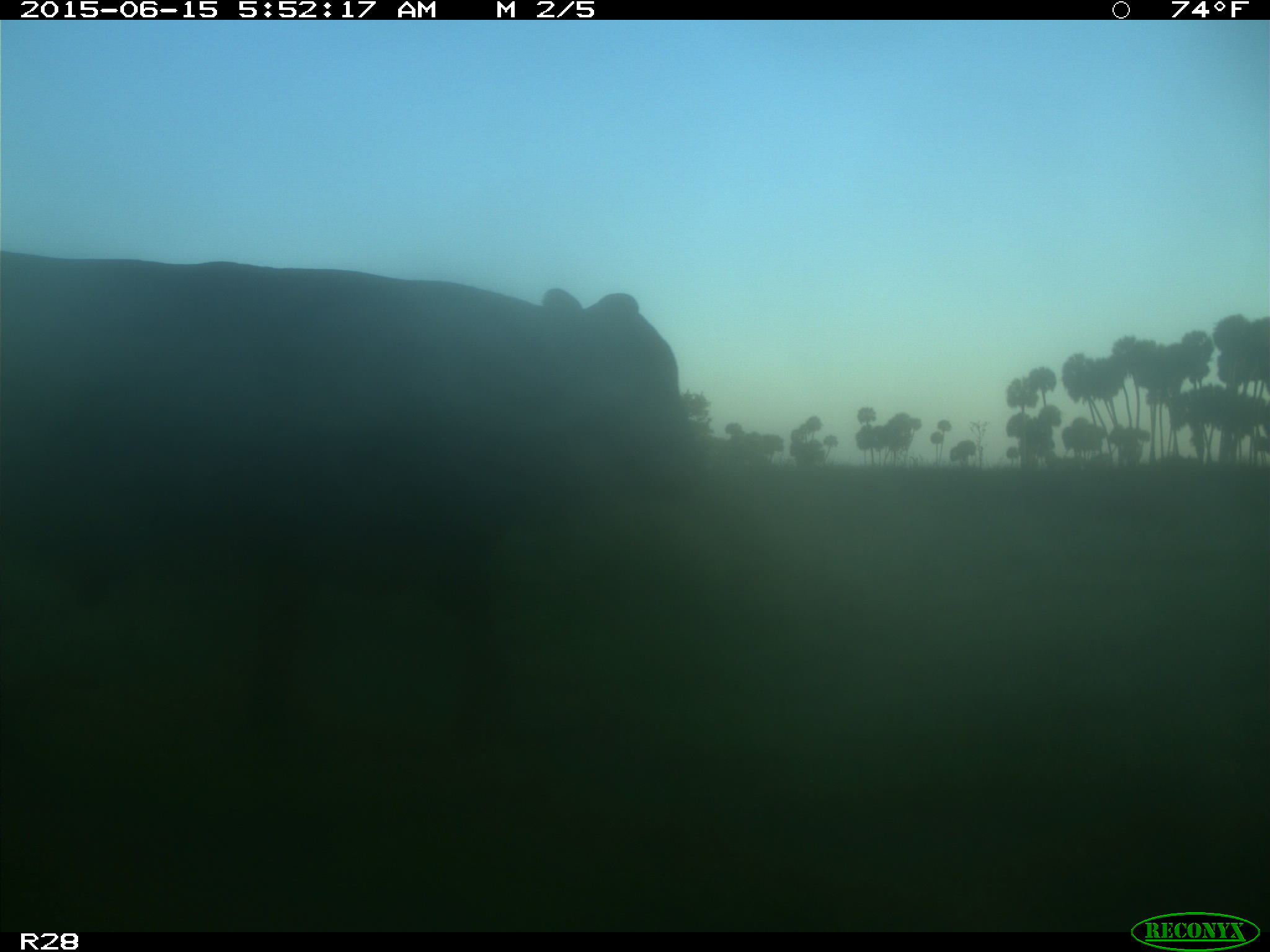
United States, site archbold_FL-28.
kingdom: Animalia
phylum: Chordata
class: Mammalia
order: Artiodactyla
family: Bovidae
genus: Bos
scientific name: Bos taurus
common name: domestic cow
Bos taurus (domestic cow).